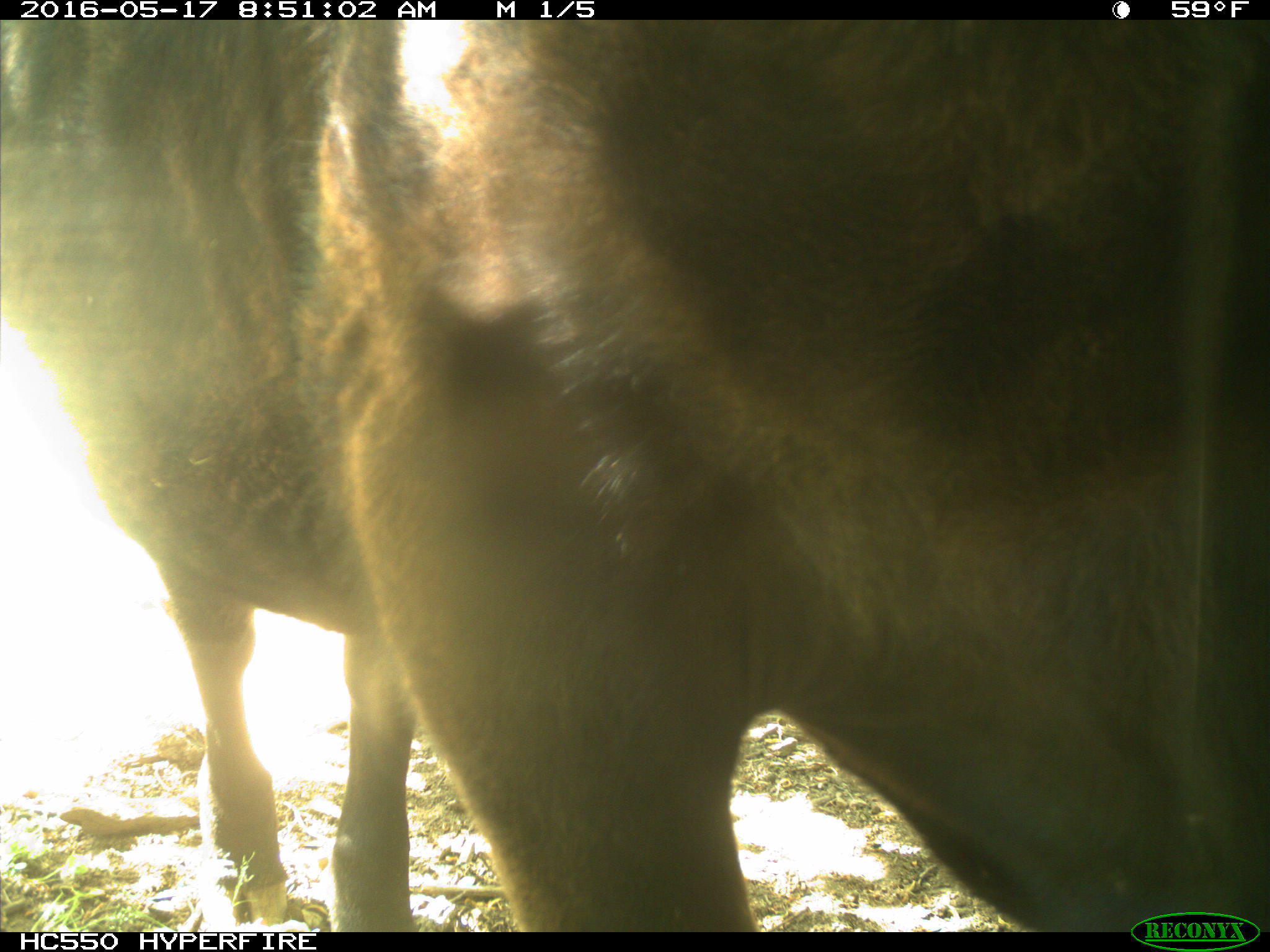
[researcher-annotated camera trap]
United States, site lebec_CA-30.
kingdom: Animalia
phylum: Chordata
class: Mammalia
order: Artiodactyla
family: Bovidae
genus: Bos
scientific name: Bos taurus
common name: domestic cow